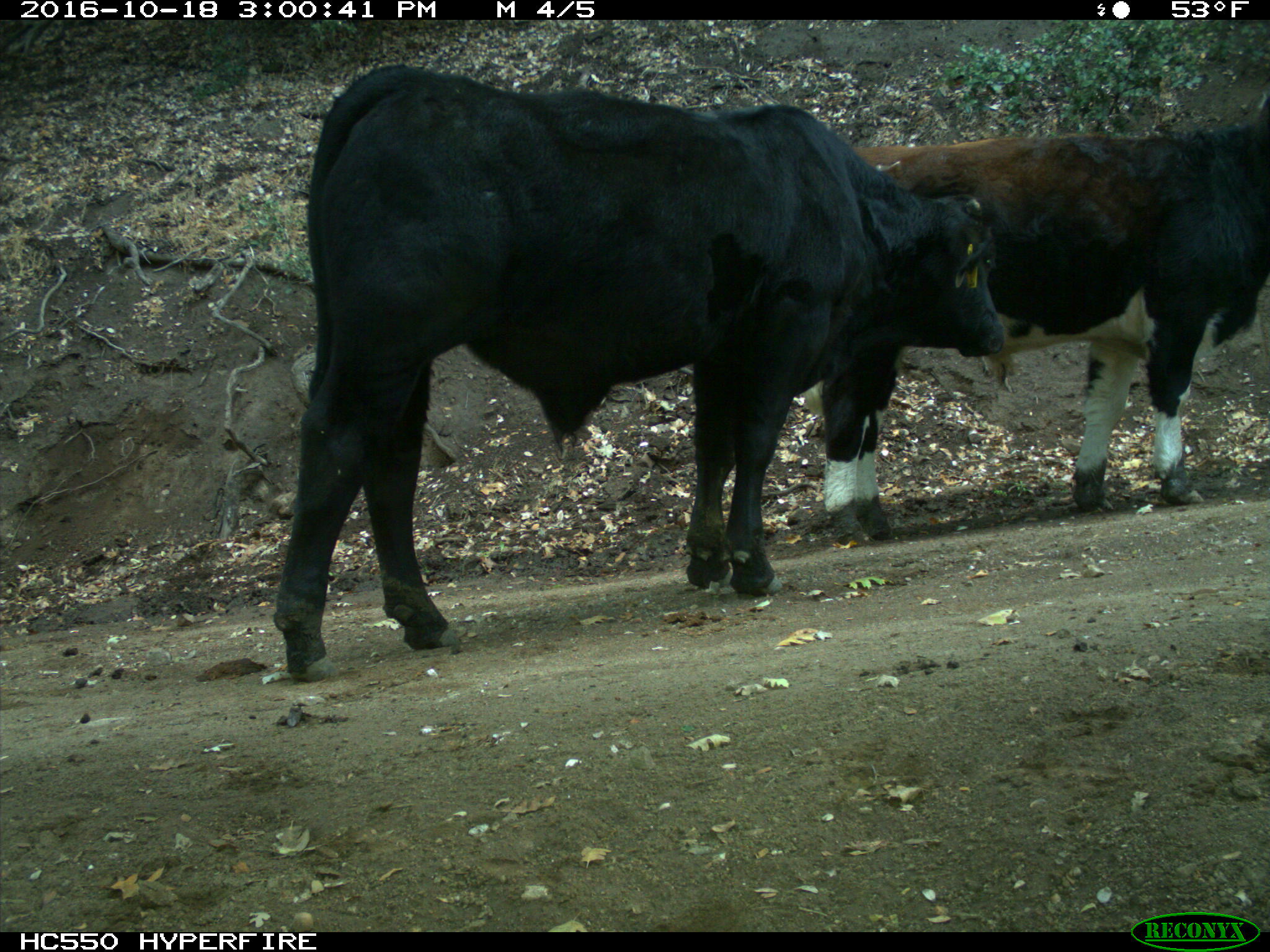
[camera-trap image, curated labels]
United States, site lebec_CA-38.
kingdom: Animalia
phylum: Chordata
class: Mammalia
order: Artiodactyla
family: Bovidae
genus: Bos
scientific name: Bos taurus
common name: domestic cow